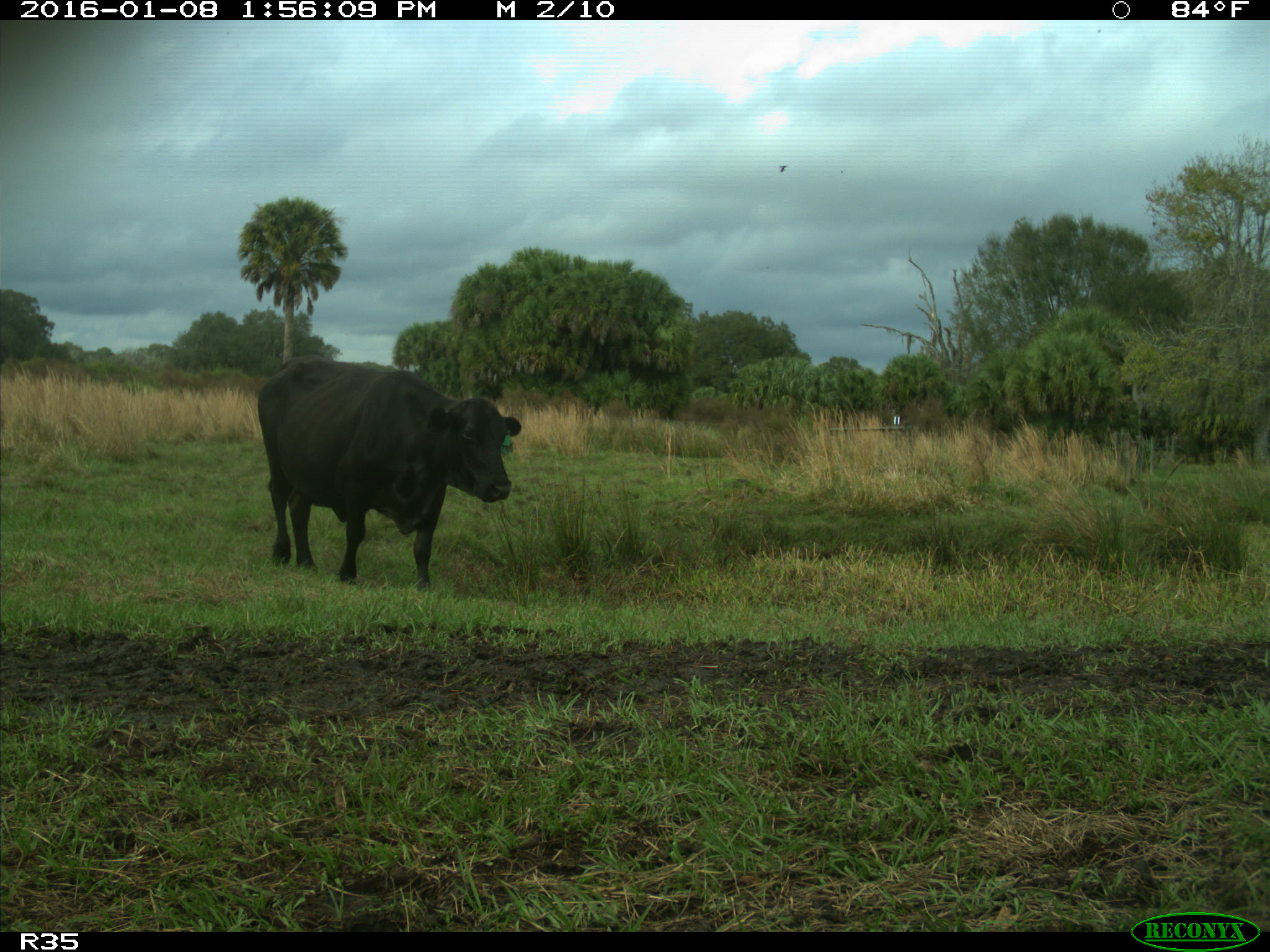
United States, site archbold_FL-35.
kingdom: Animalia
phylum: Chordata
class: Mammalia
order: Artiodactyla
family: Bovidae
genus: Bos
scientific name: Bos taurus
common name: domestic cow